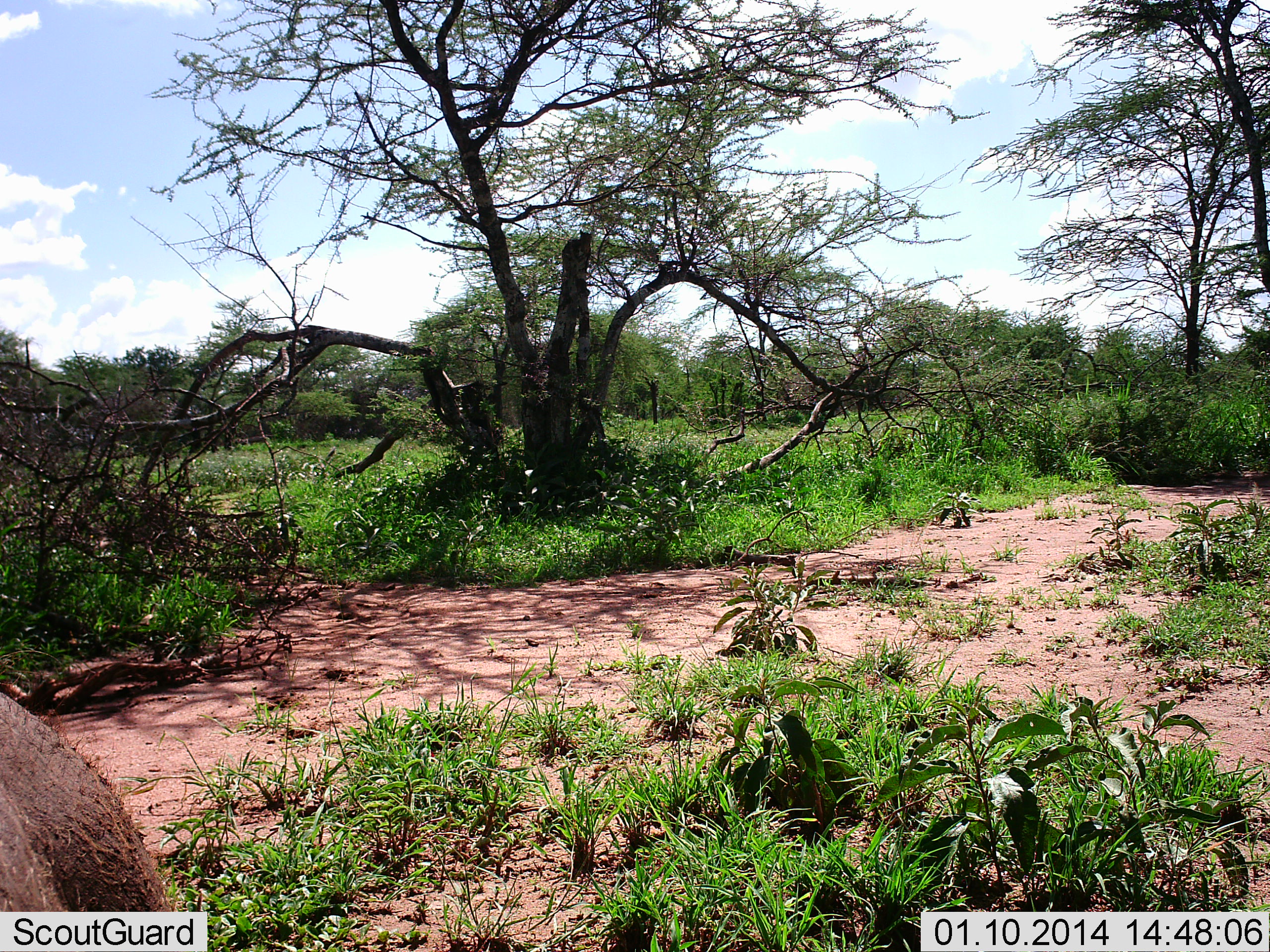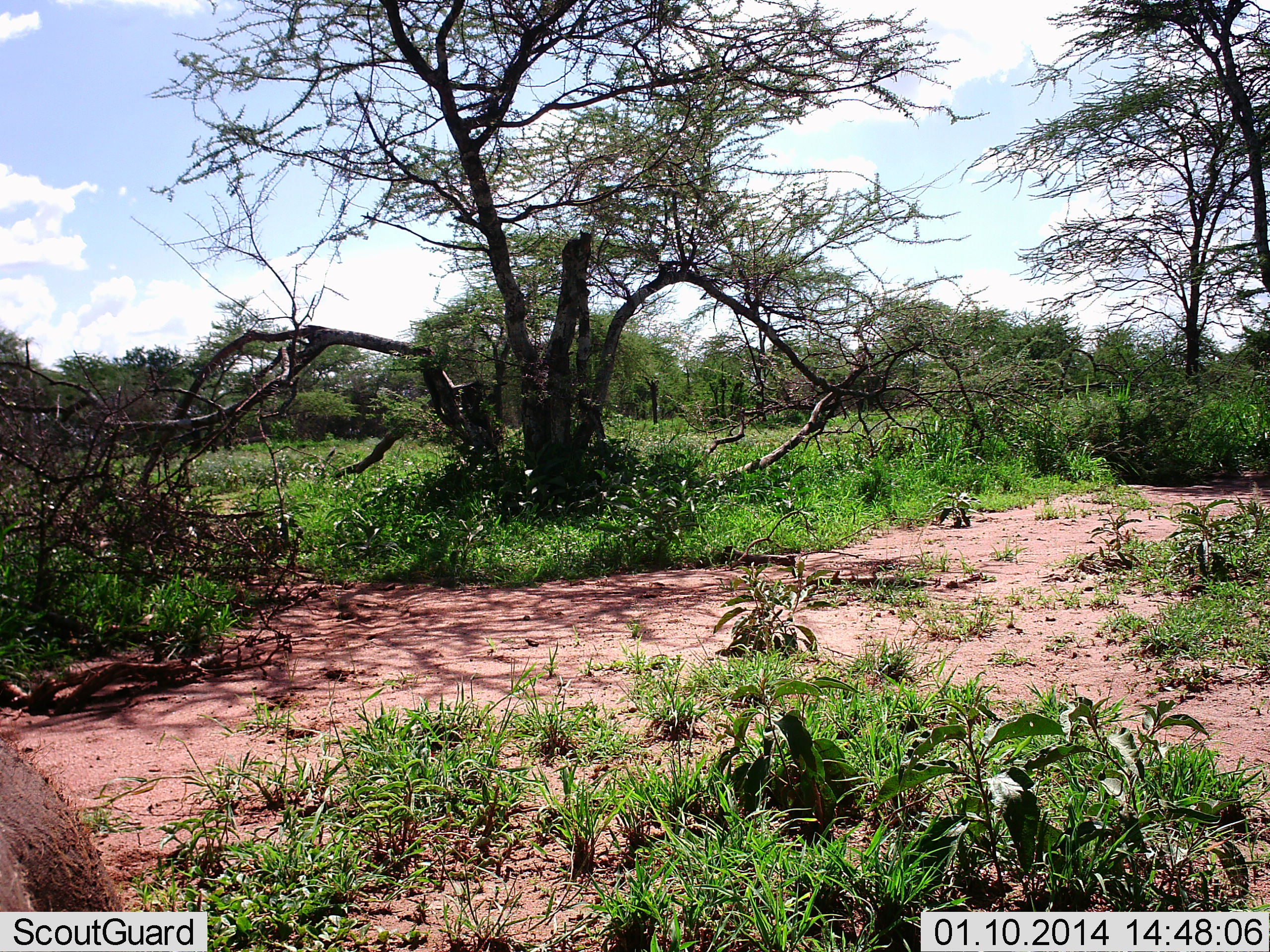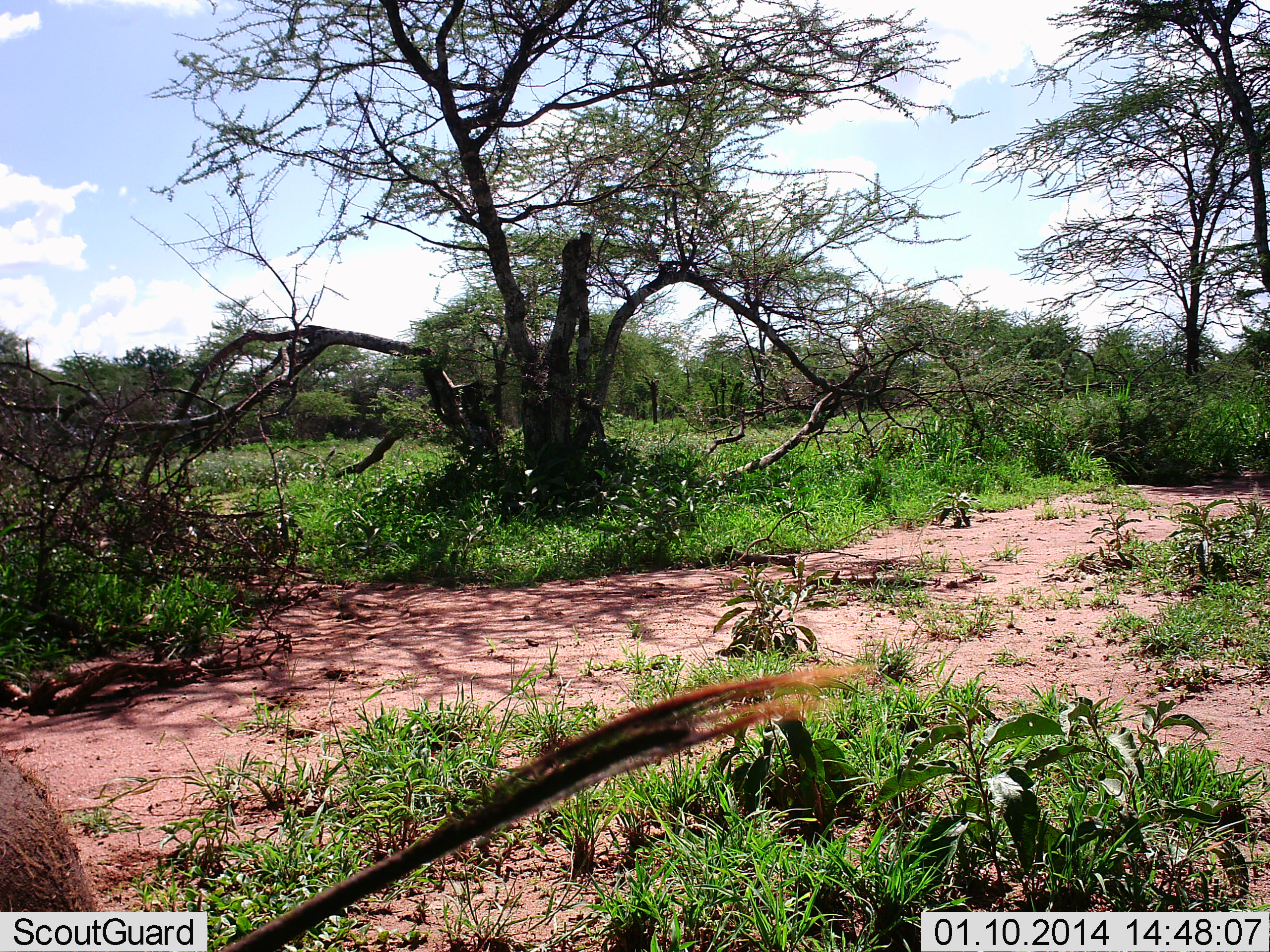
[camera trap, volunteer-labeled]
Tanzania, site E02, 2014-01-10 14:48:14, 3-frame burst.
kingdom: Animalia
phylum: Chordata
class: Mammalia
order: Artiodactyla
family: Suidae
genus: Phacochoerus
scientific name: Phacochoerus africanus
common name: warthog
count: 1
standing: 100%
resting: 0%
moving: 0%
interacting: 10%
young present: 0%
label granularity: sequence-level